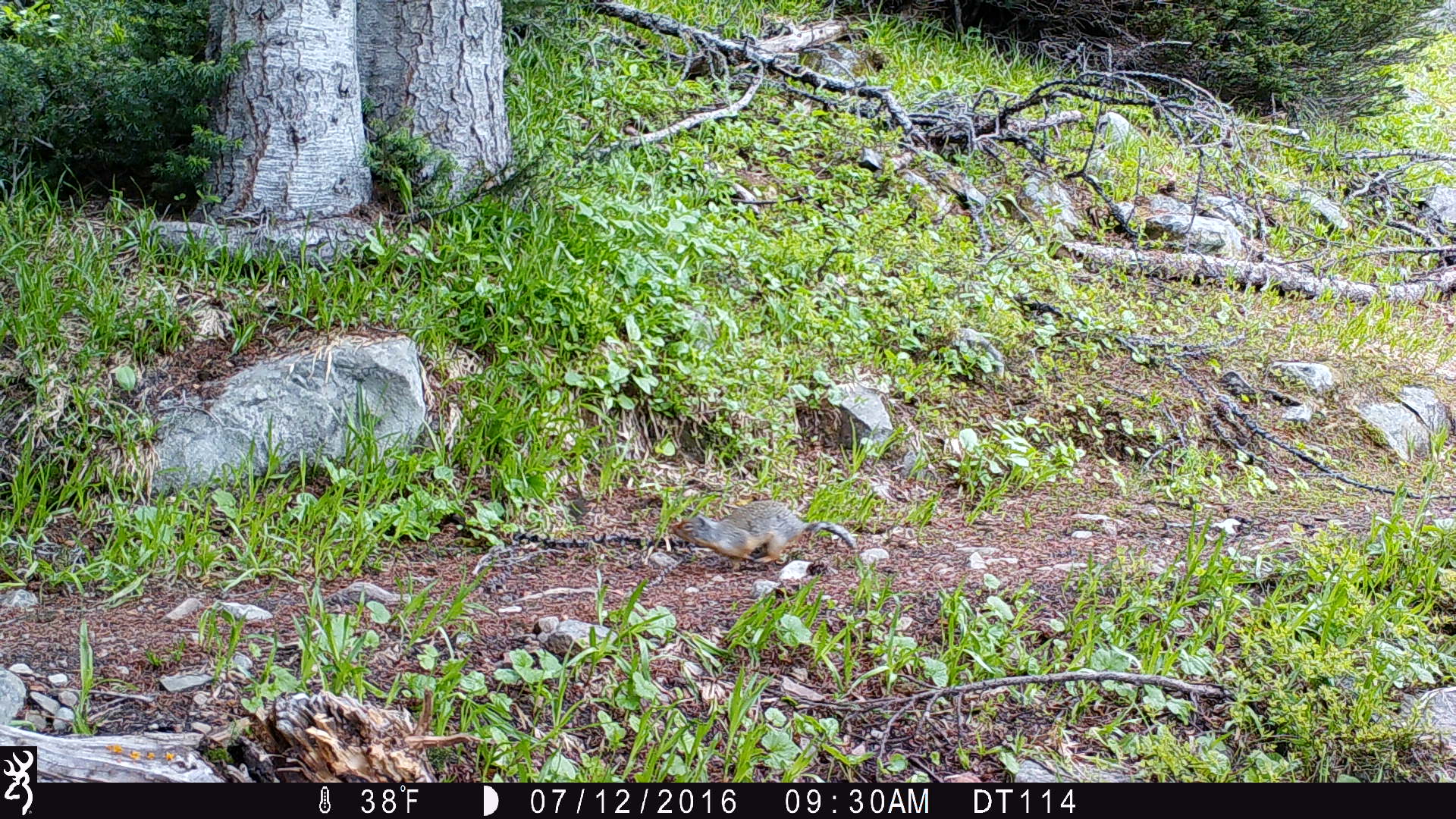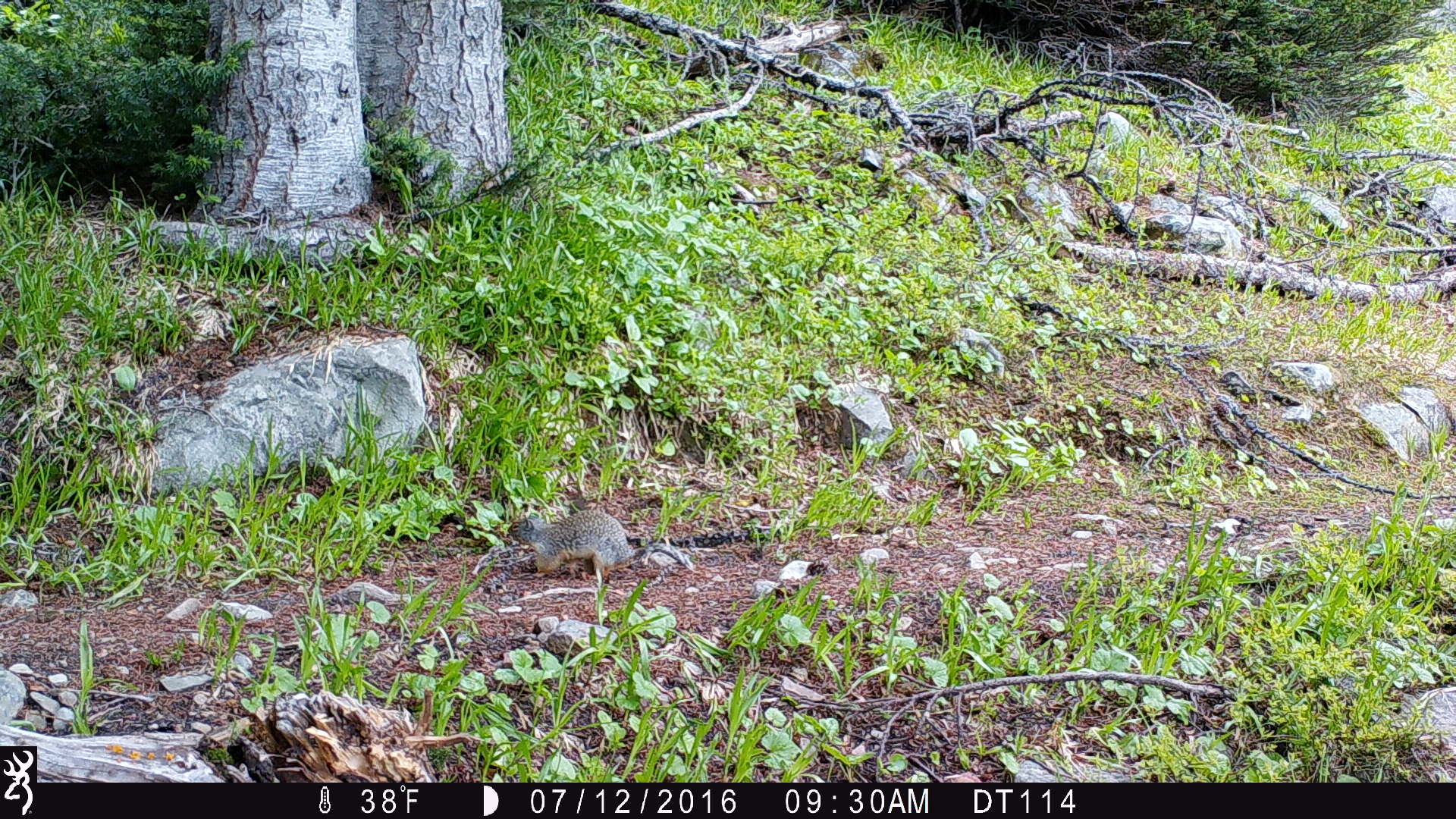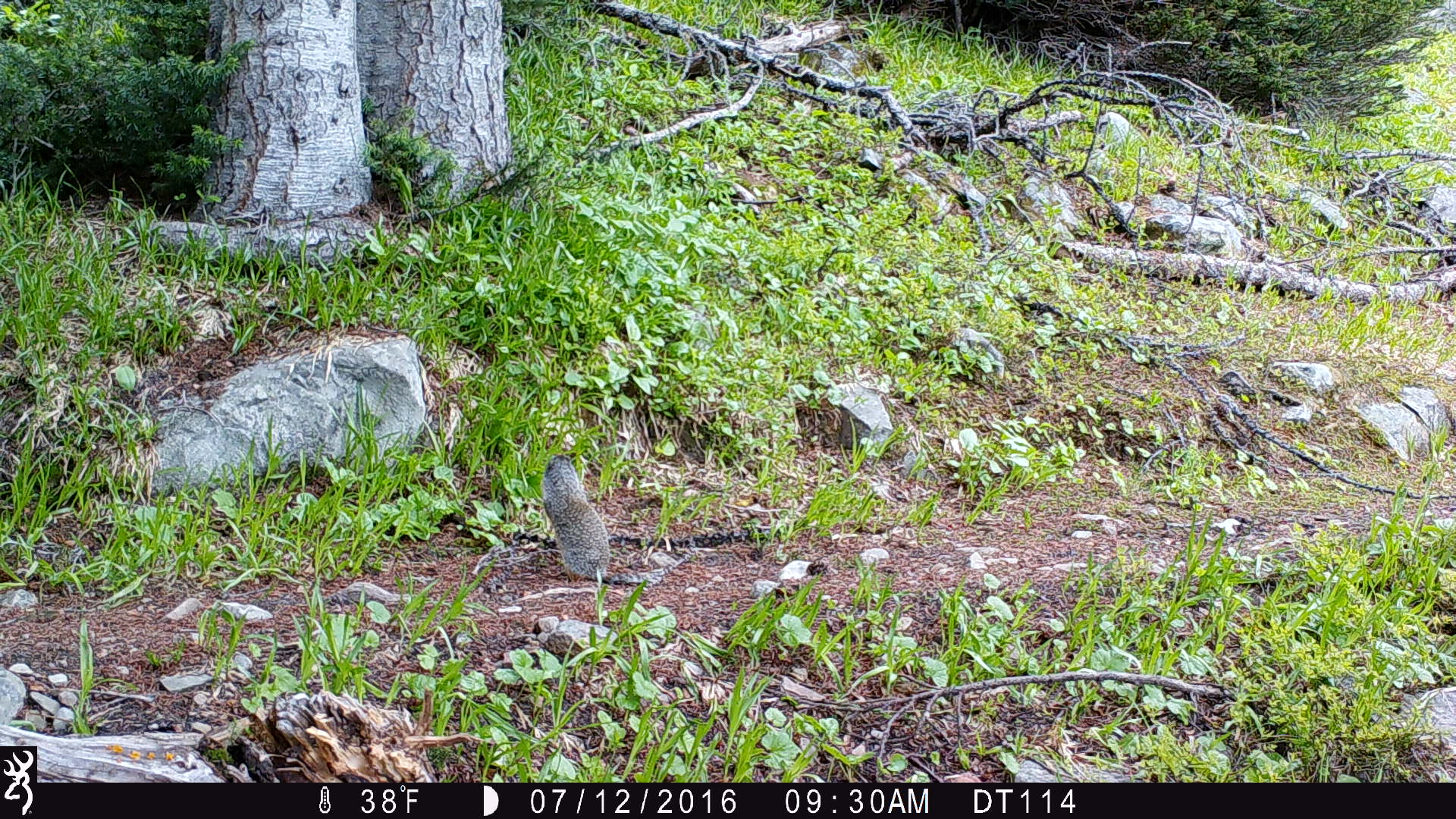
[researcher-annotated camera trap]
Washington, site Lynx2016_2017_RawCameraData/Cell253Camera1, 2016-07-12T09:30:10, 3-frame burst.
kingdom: Animalia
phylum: Chordata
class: Mammalia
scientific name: Mammalia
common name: small mammal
Small mammal (Mammalia). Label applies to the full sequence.